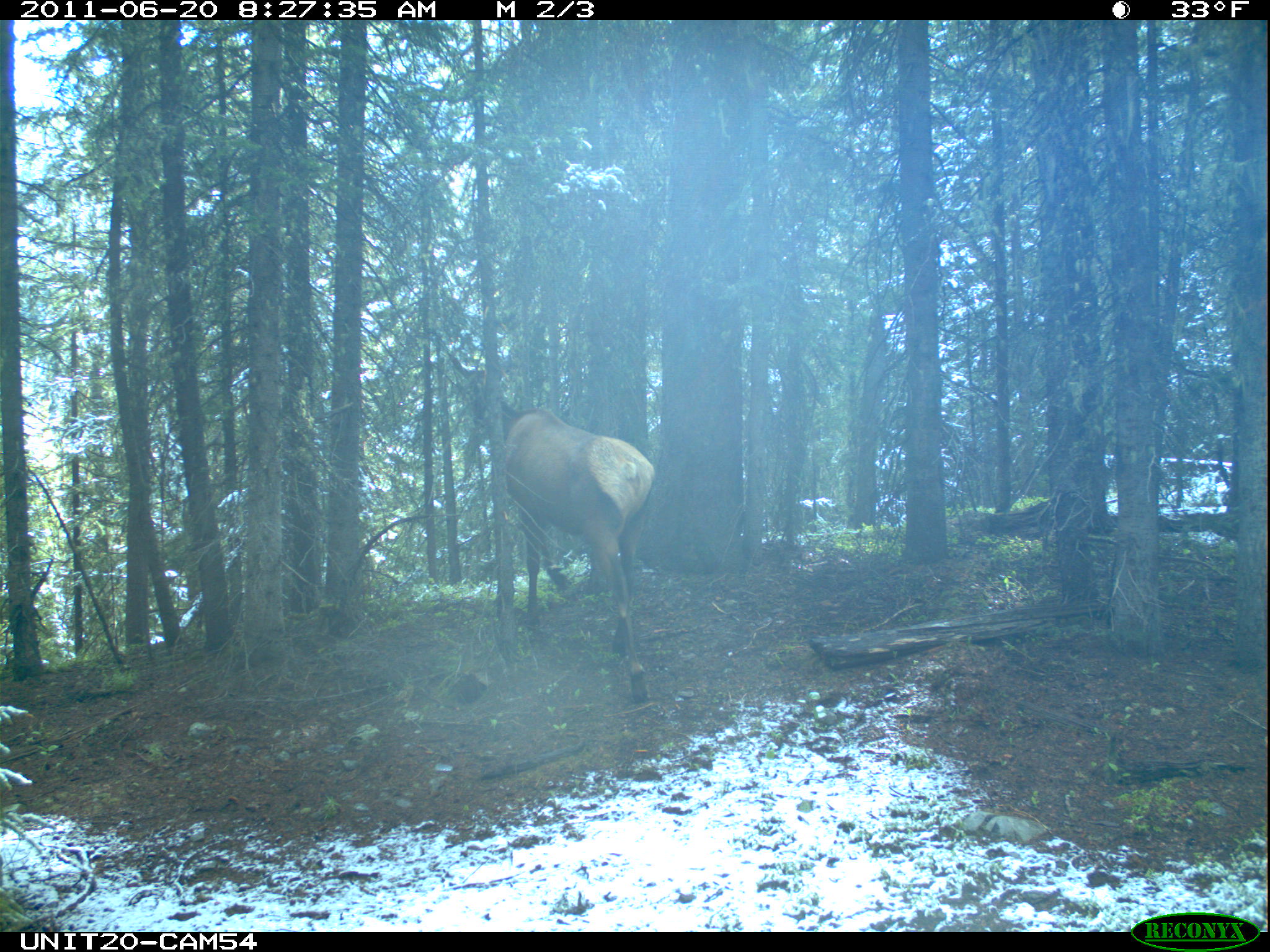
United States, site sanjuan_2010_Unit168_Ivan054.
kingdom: Animalia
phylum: Chordata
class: Mammalia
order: Artiodactyla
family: Cervidae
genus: Cervus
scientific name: Cervus elaphus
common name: red deer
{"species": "Cervus elaphus (red deer)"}